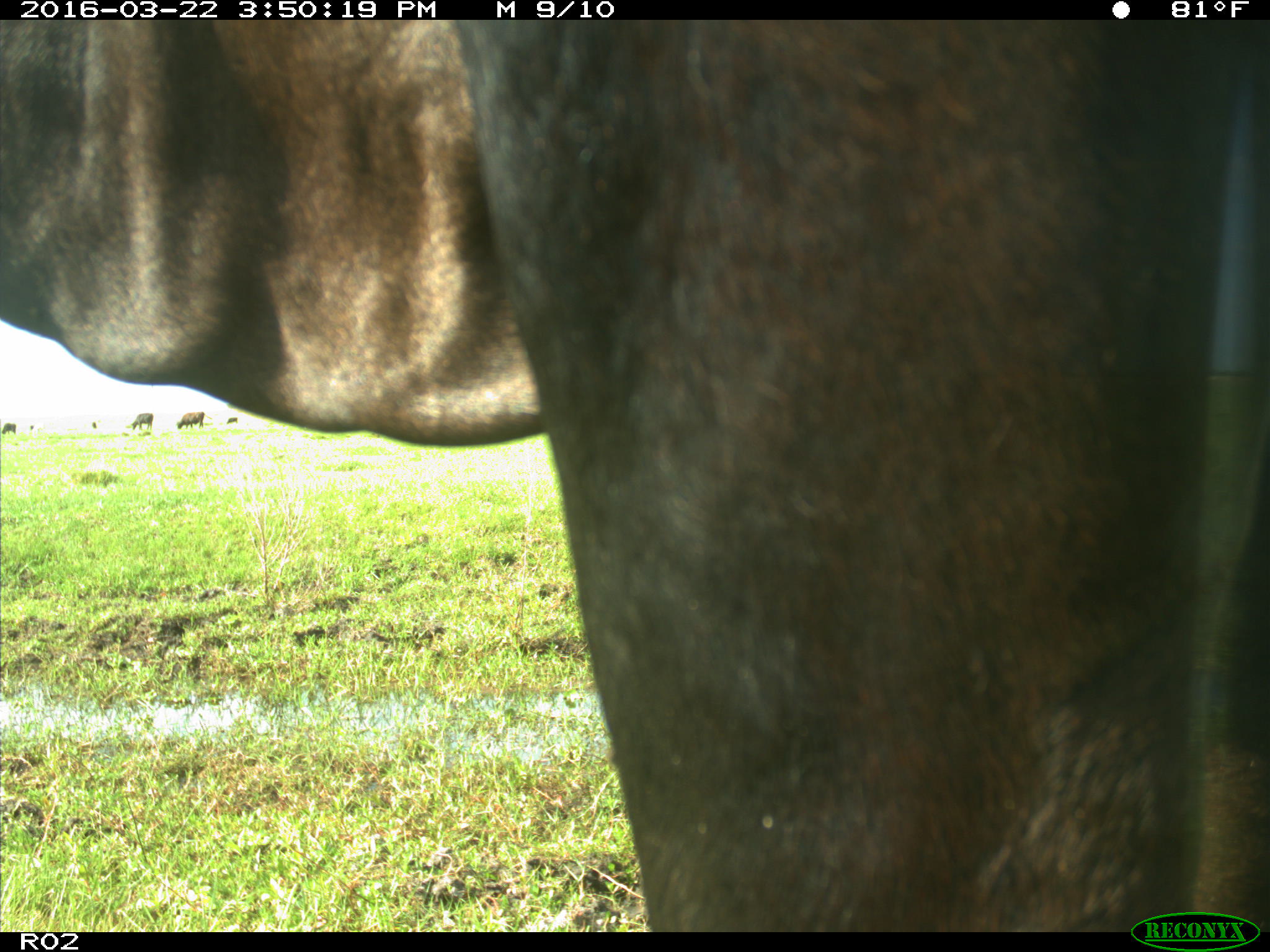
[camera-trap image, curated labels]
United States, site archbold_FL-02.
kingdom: Animalia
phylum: Chordata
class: Mammalia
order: Artiodactyla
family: Bovidae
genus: Bos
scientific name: Bos taurus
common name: domestic cow